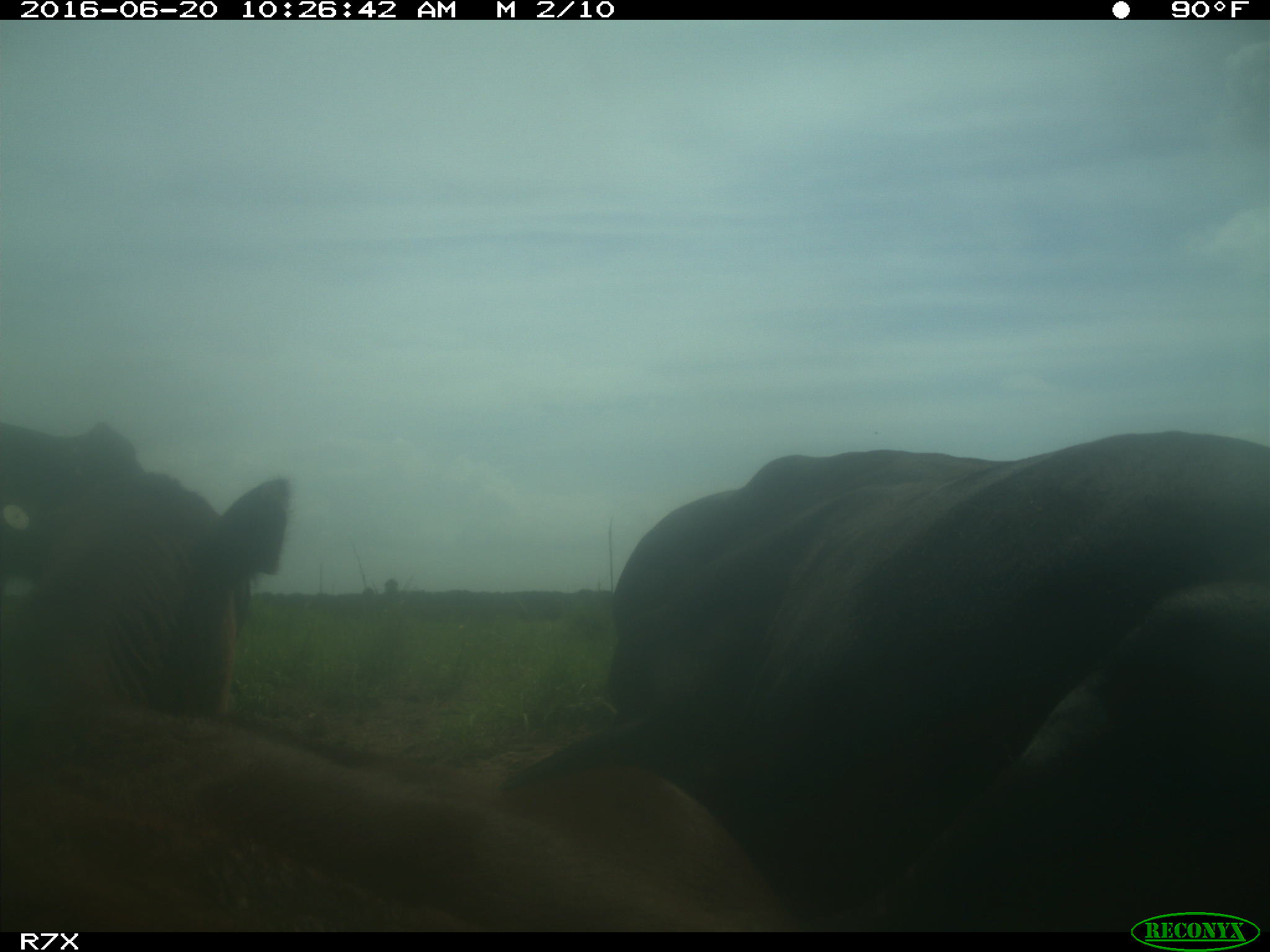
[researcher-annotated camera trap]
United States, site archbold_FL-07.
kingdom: Animalia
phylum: Chordata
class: Mammalia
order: Artiodactyla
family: Bovidae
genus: Bos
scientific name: Bos taurus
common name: domestic cow